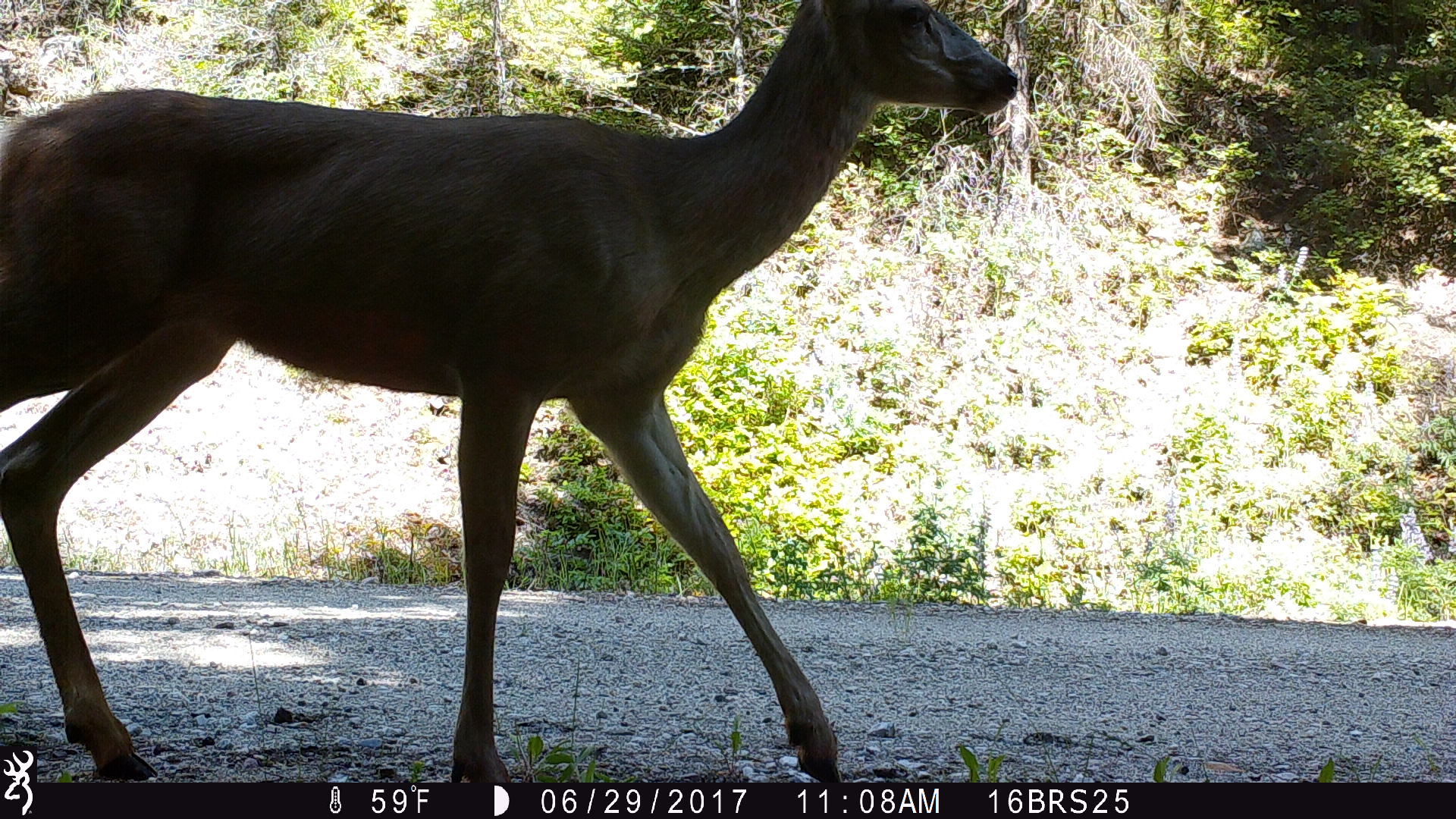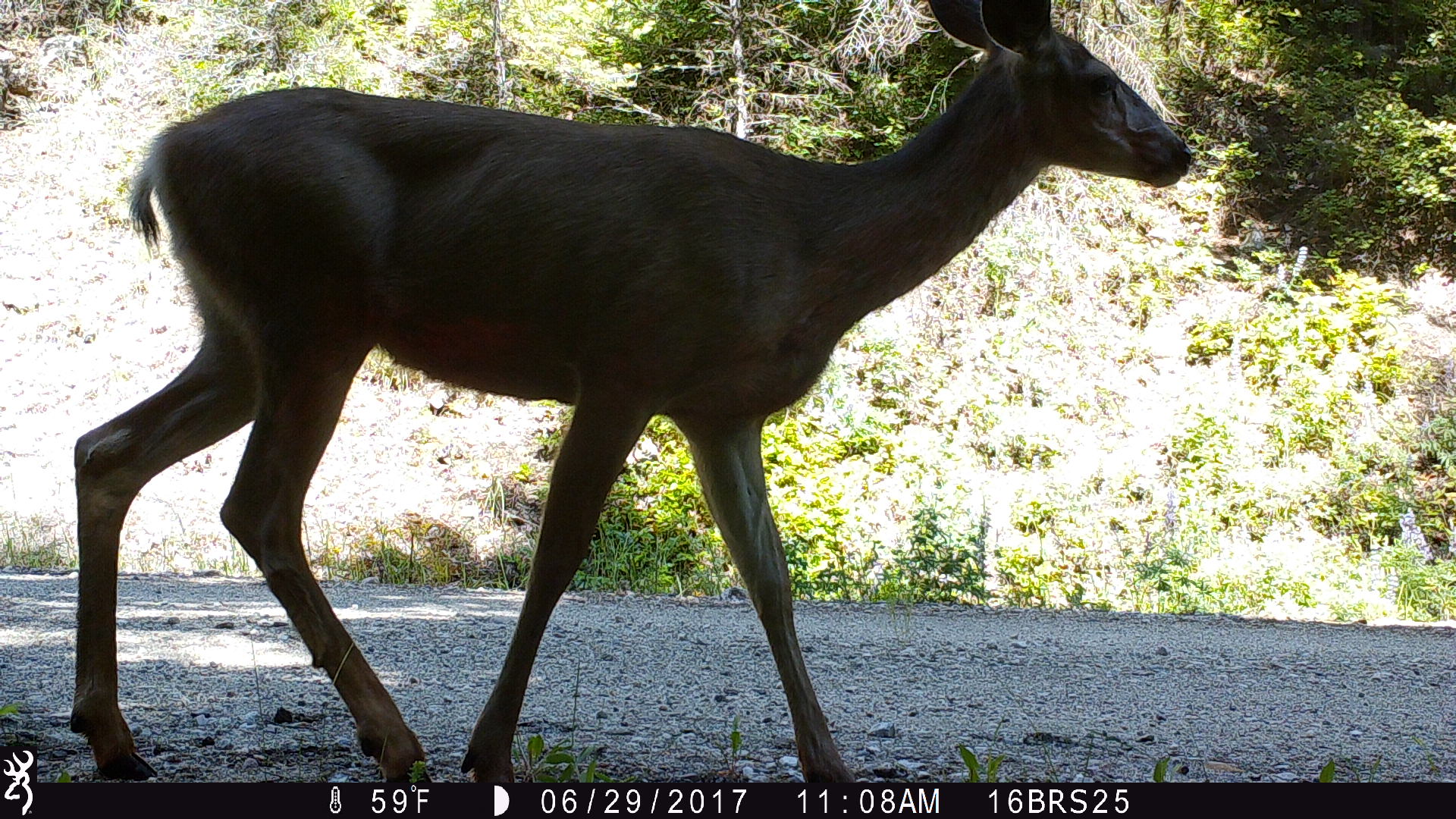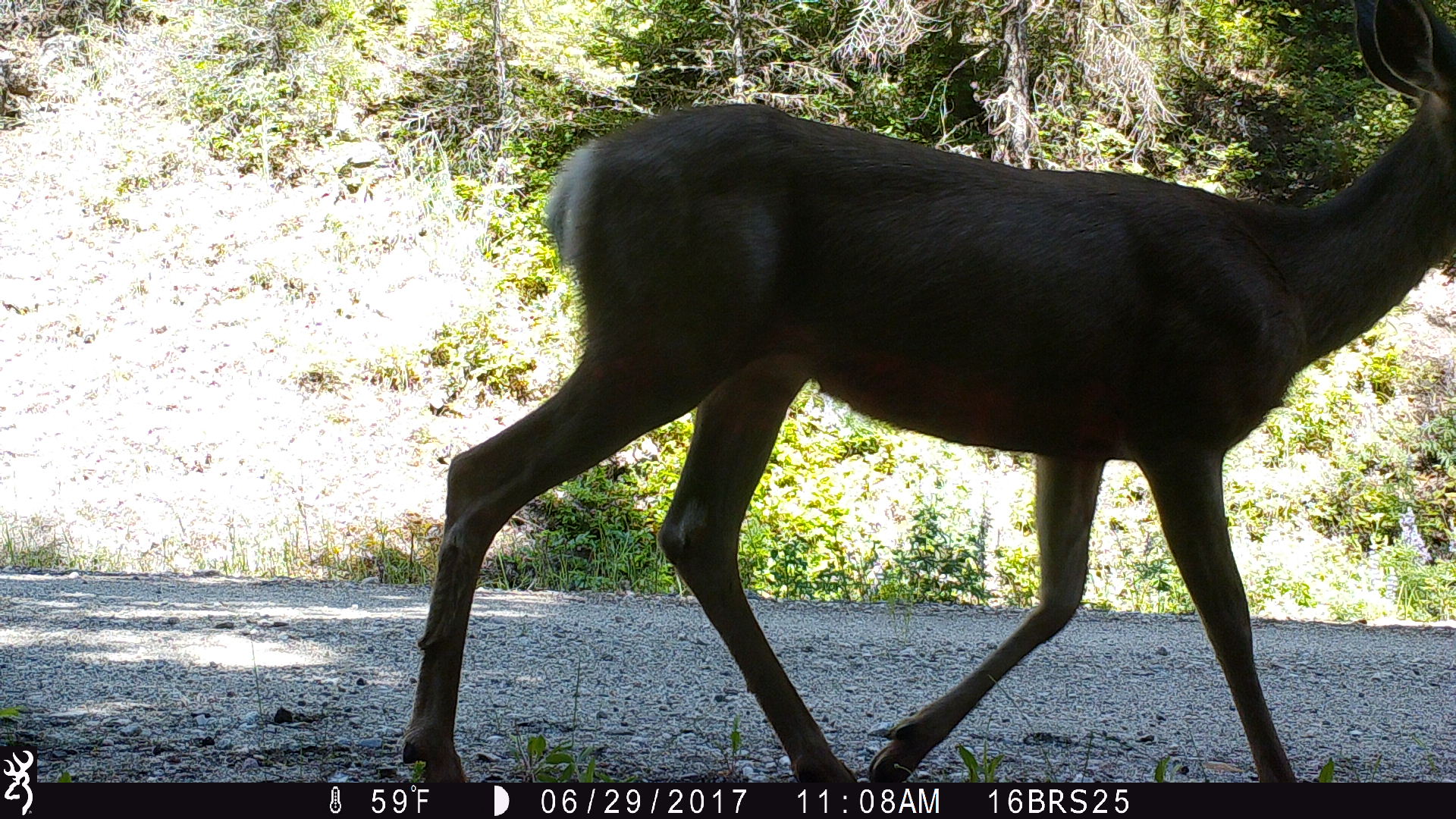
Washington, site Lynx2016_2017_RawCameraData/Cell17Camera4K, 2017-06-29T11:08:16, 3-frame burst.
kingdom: Animalia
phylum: Chordata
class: Mammalia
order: Artiodactyla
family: Cervidae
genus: Odocoileus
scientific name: Odocoileus hemionus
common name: mule deer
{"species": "Odocoileus hemionus (mule deer)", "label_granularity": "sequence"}